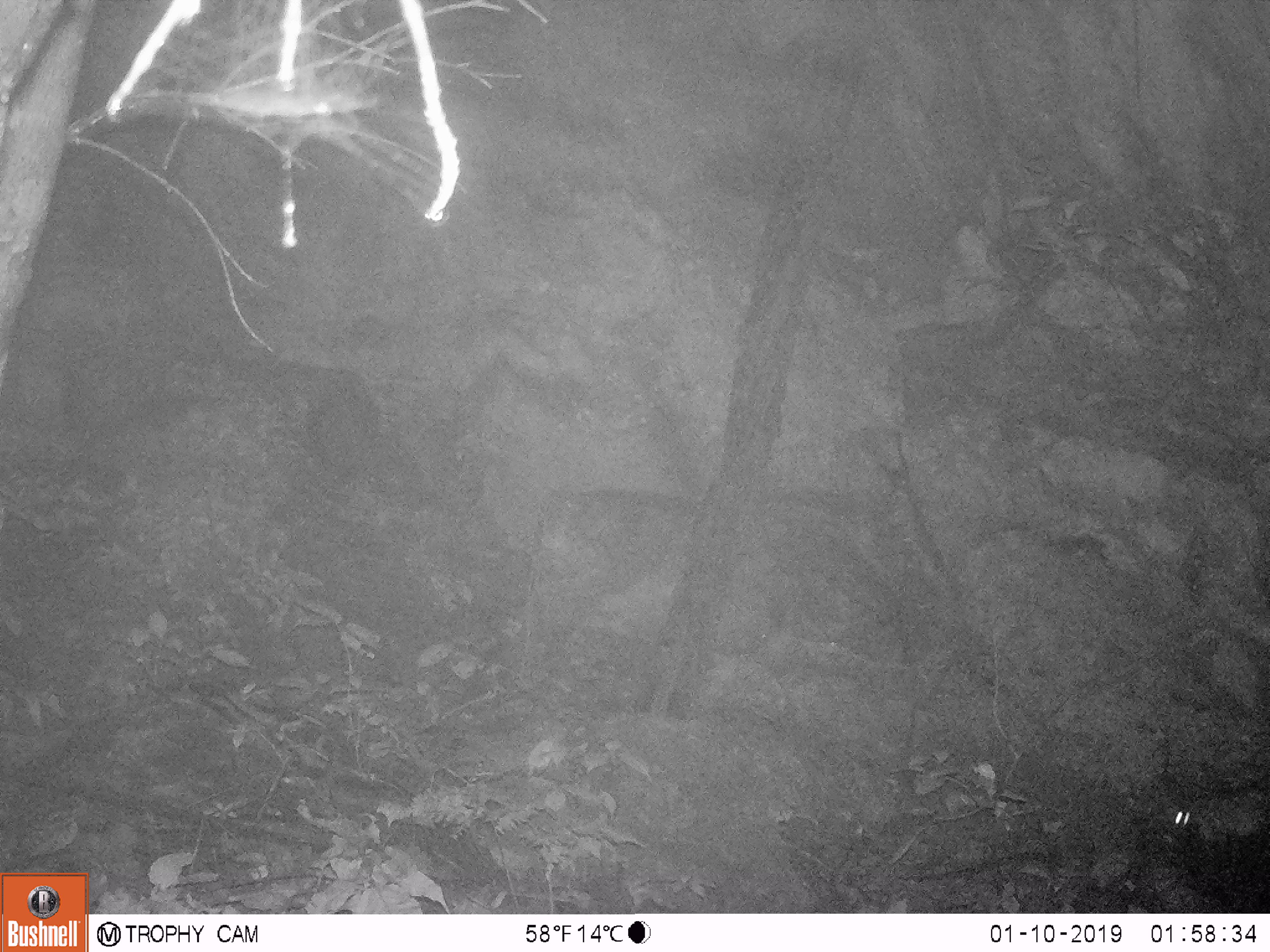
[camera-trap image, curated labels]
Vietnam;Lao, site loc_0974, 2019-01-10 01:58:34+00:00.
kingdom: Animalia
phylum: Chordata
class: Mammalia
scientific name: Mammalia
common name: mammal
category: unidentified mammal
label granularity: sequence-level